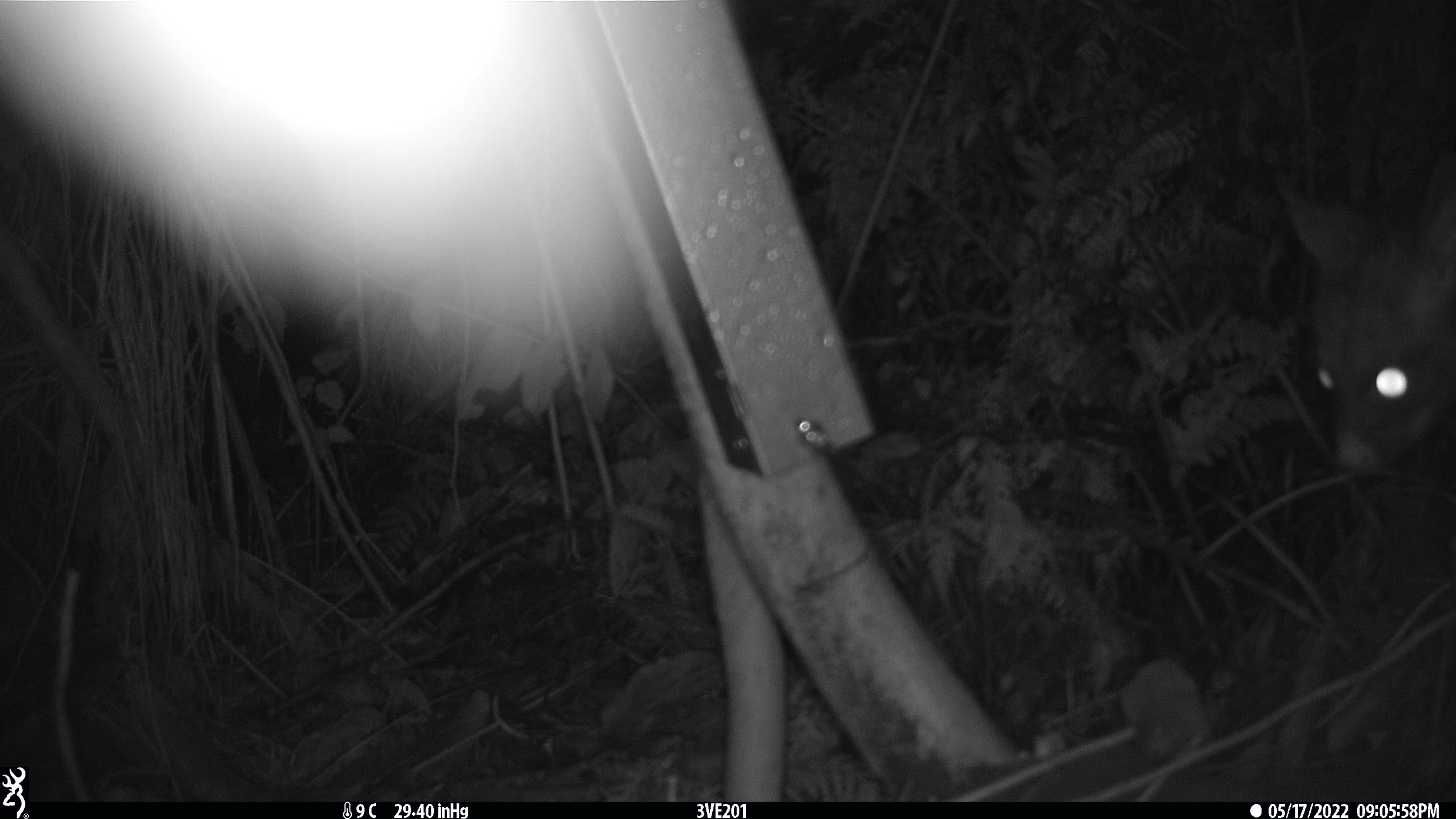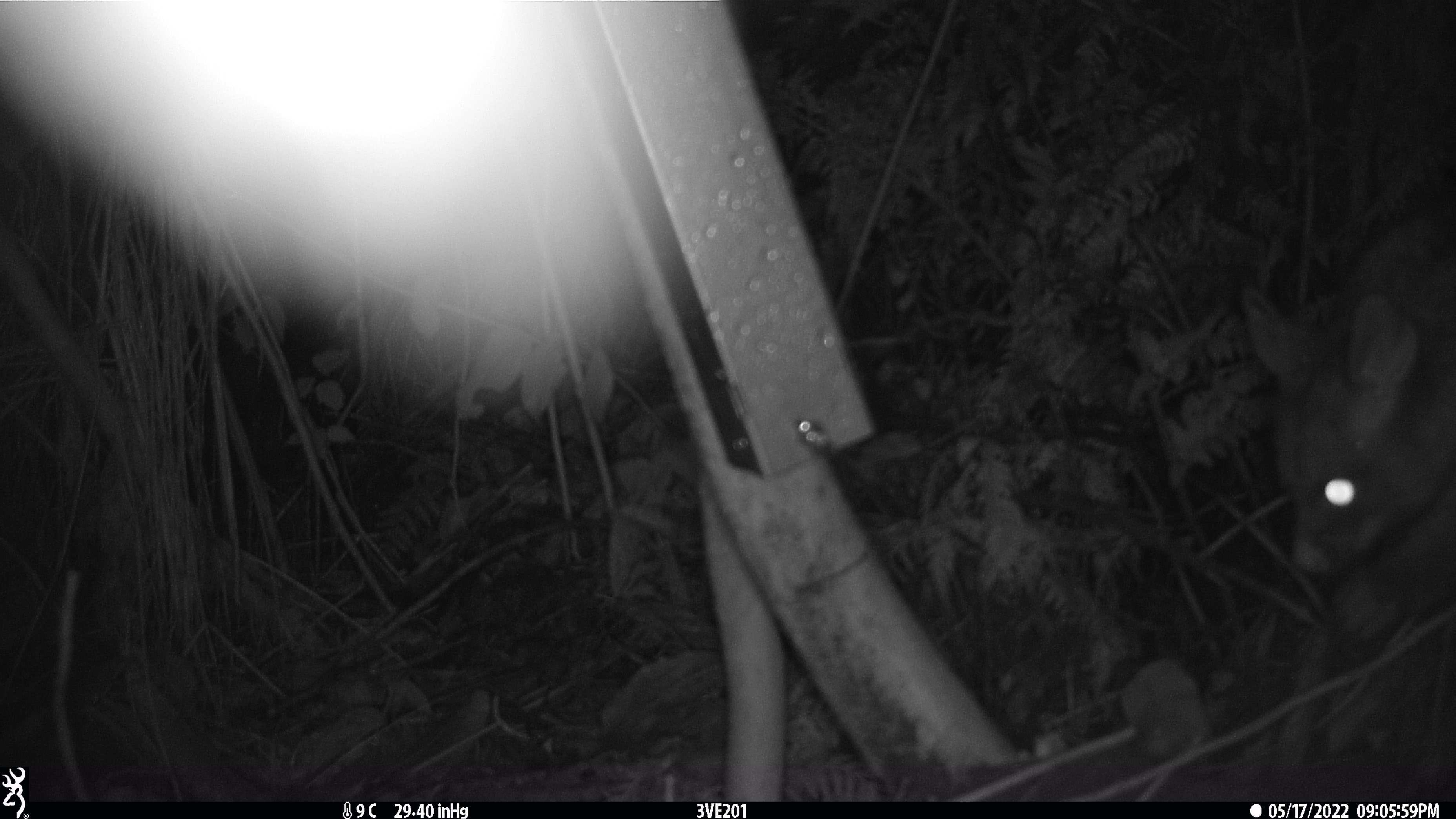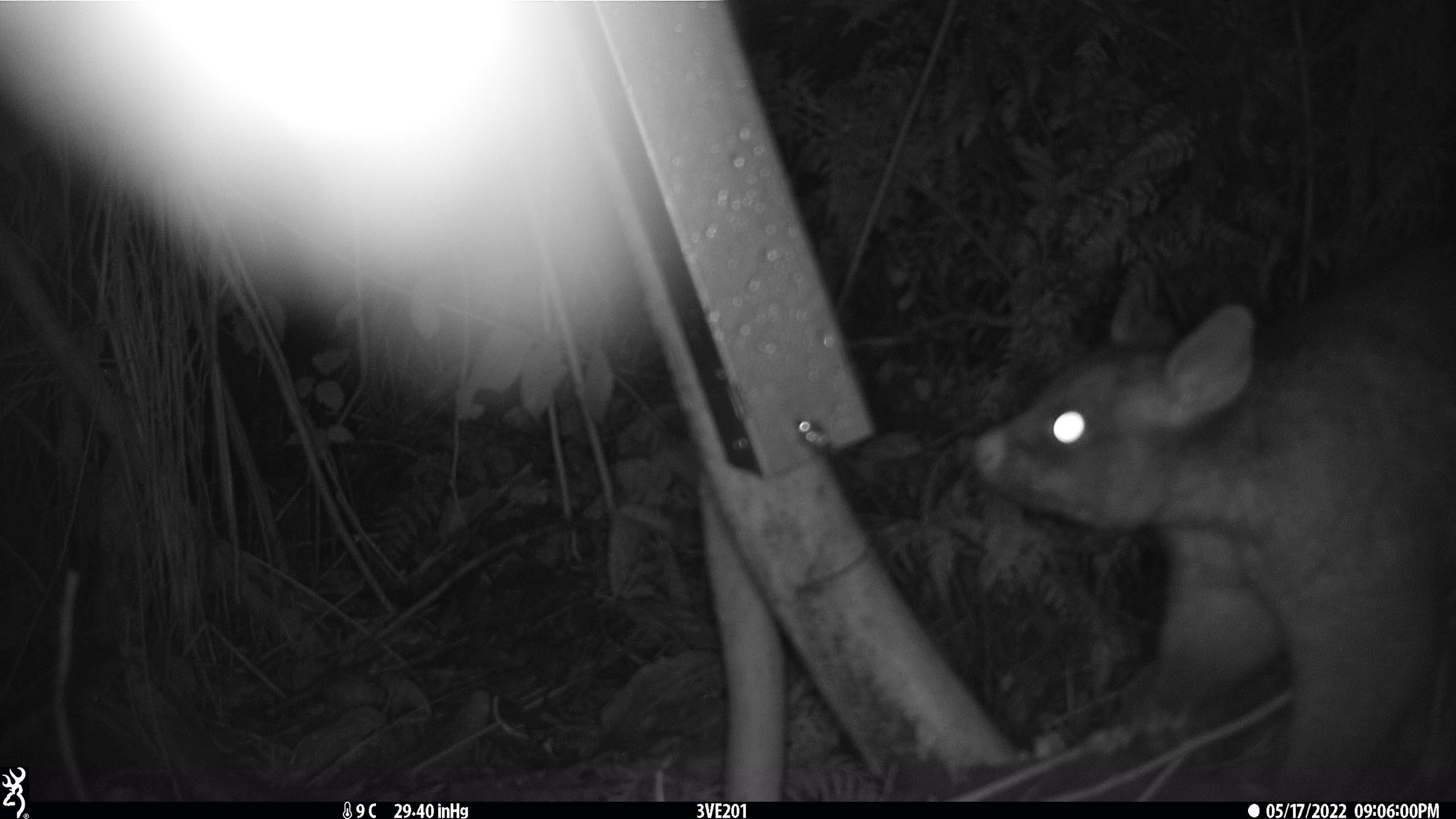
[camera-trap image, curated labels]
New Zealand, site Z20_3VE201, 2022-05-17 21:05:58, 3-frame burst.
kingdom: Animalia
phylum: Chordata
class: Mammalia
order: Diprotodontia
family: Phalangeridae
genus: Trichosurus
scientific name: Trichosurus vulpecula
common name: common brushtail possum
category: possum